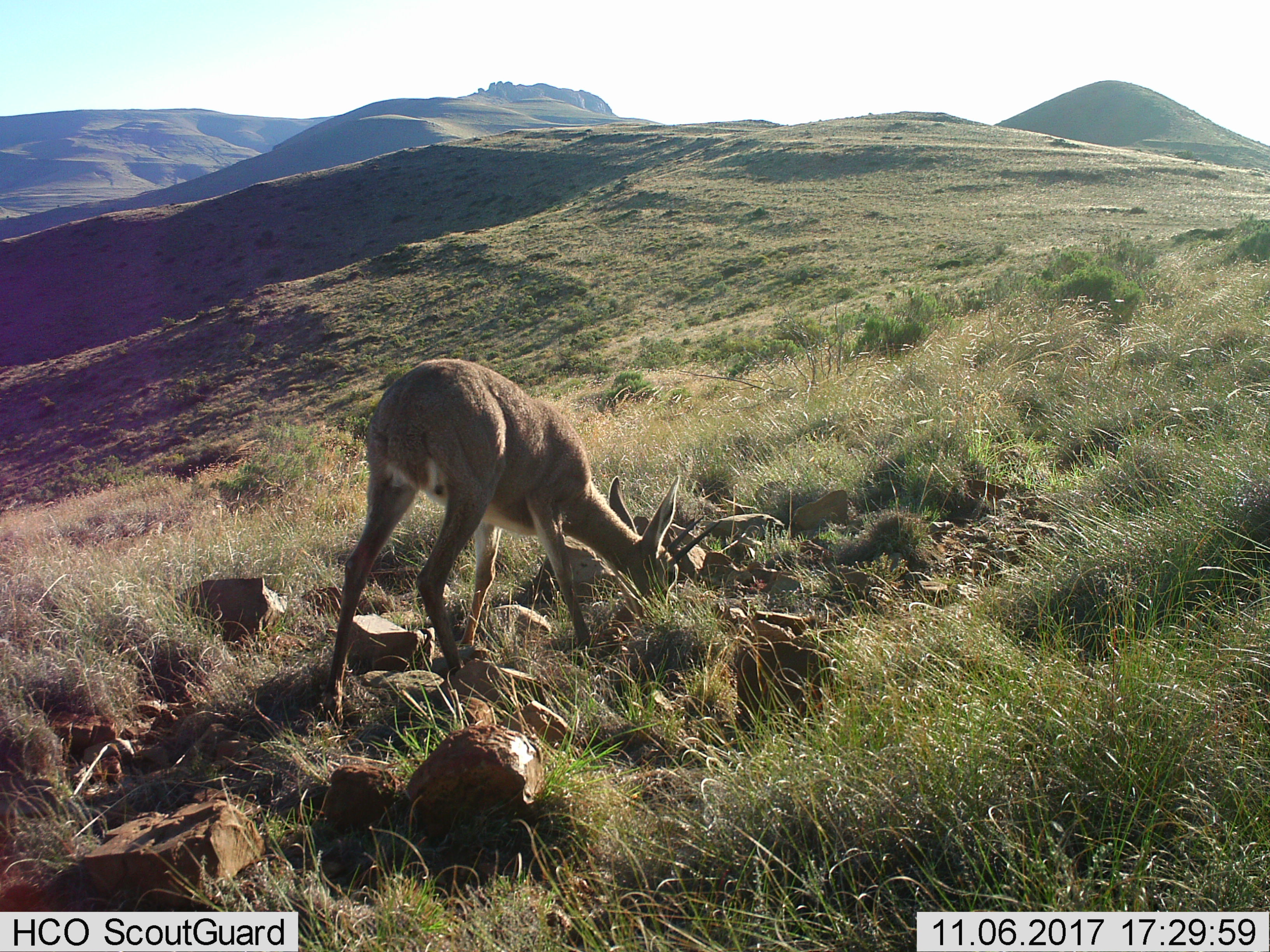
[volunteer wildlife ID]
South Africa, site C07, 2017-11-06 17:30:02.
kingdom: Animalia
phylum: Chordata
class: Mammalia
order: Artiodactyla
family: Bovidae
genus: Pelea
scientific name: Pelea capreolus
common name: grey rhebok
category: rhebokgrey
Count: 1.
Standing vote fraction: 0%.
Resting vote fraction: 0%.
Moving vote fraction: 0%.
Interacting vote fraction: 0%.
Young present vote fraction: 0%.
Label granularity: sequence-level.